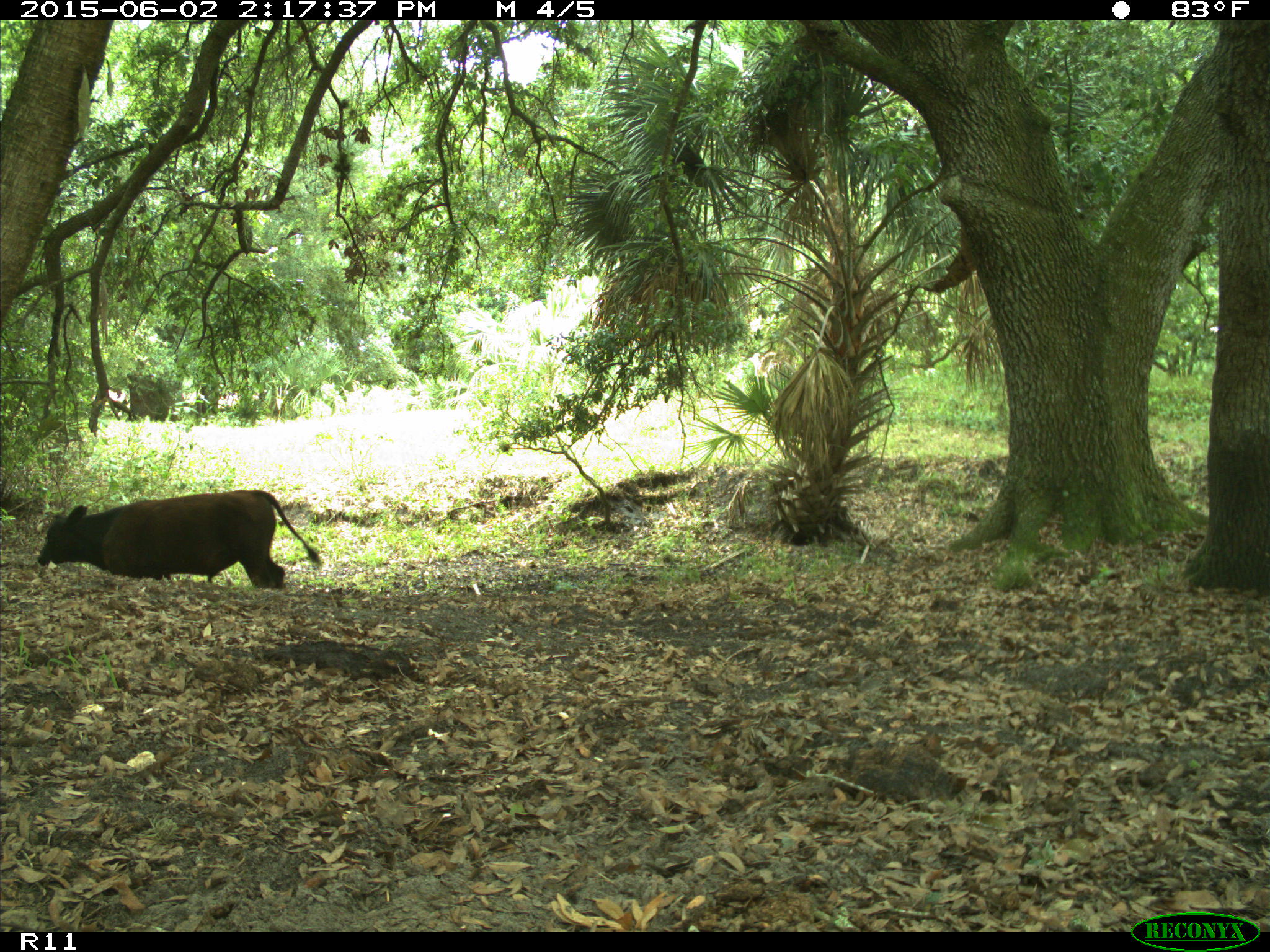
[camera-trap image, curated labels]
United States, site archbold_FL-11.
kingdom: Animalia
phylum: Chordata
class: Mammalia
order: Artiodactyla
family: Bovidae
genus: Bos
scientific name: Bos taurus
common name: domestic cow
Bos taurus (domestic cow).